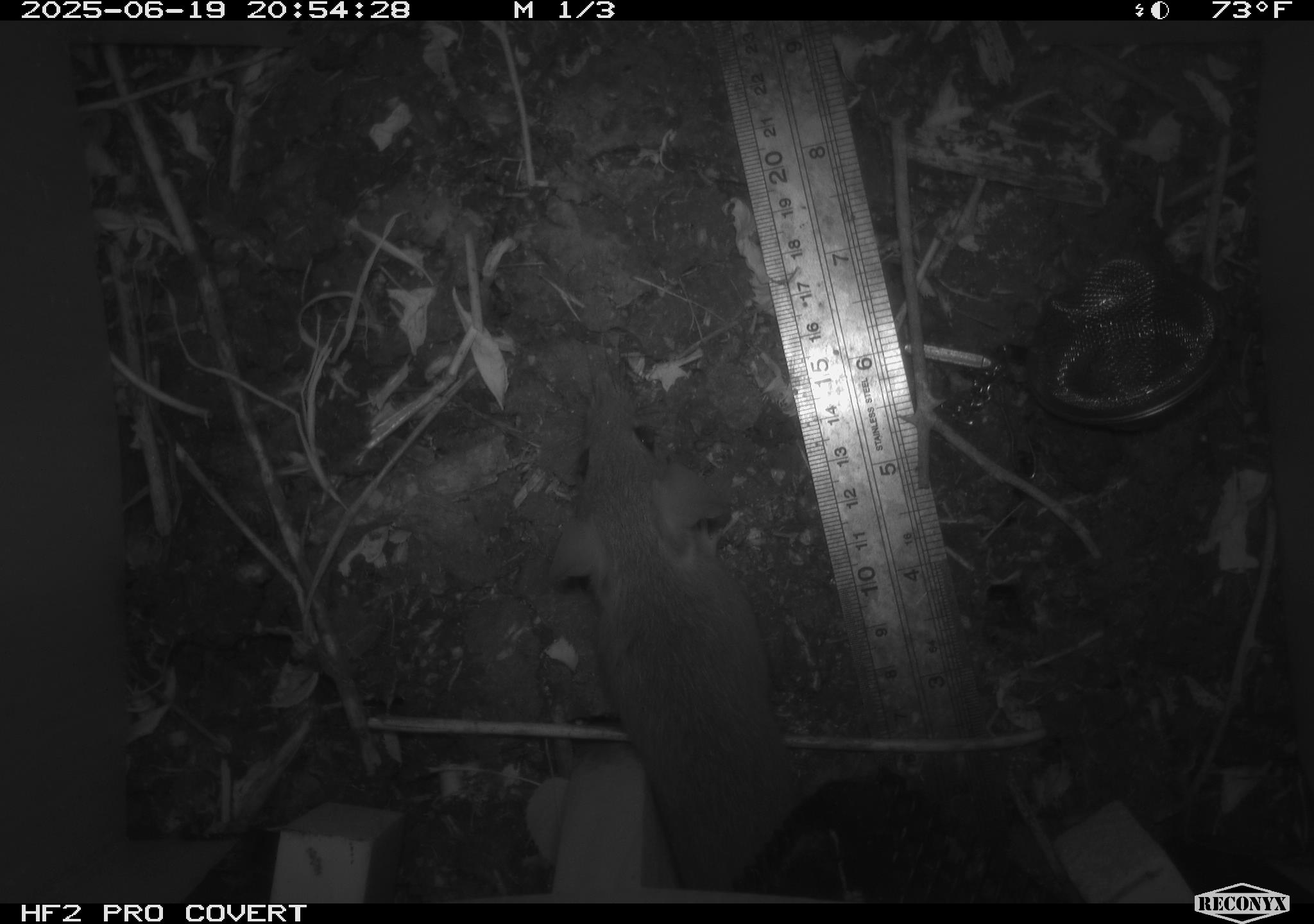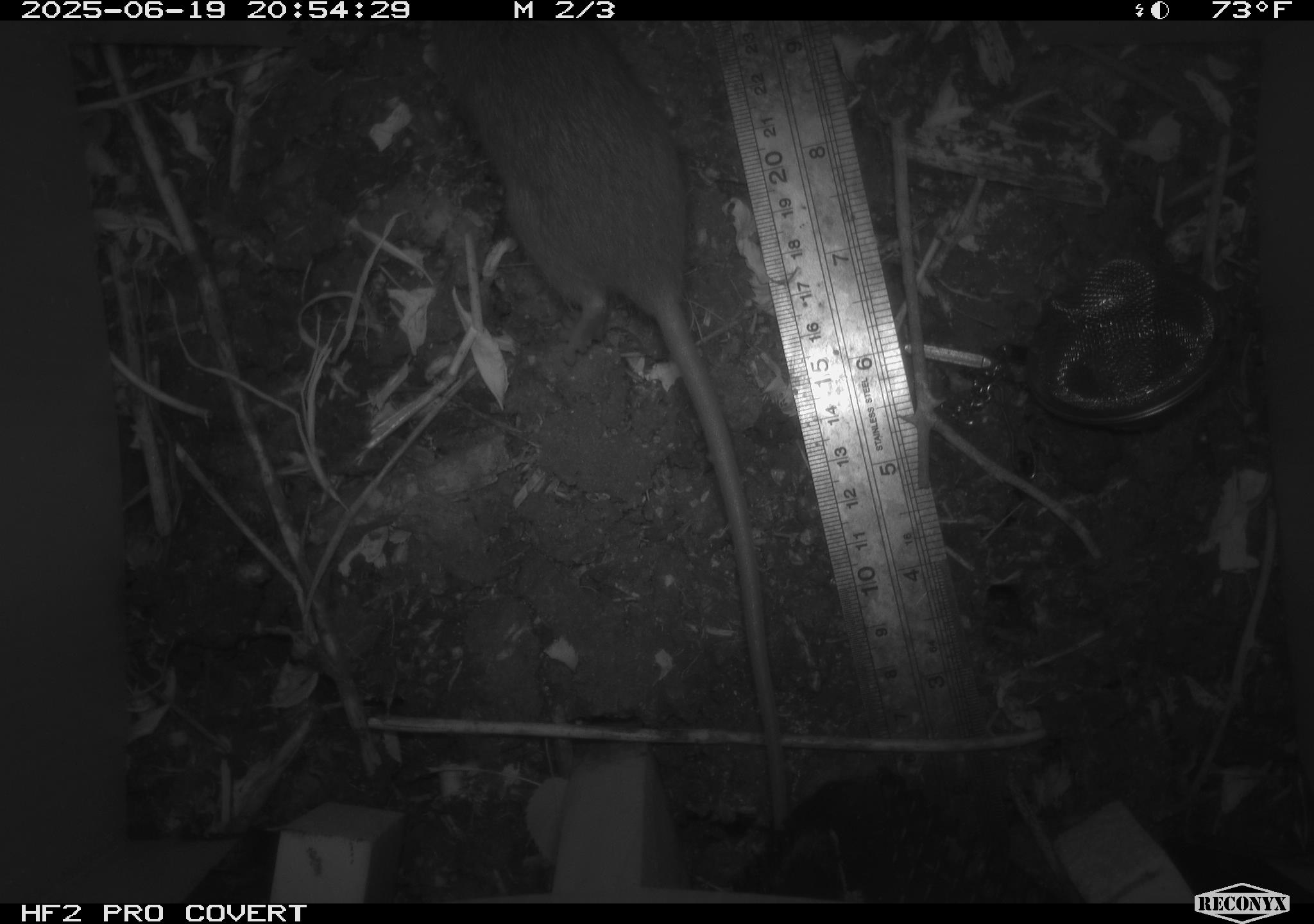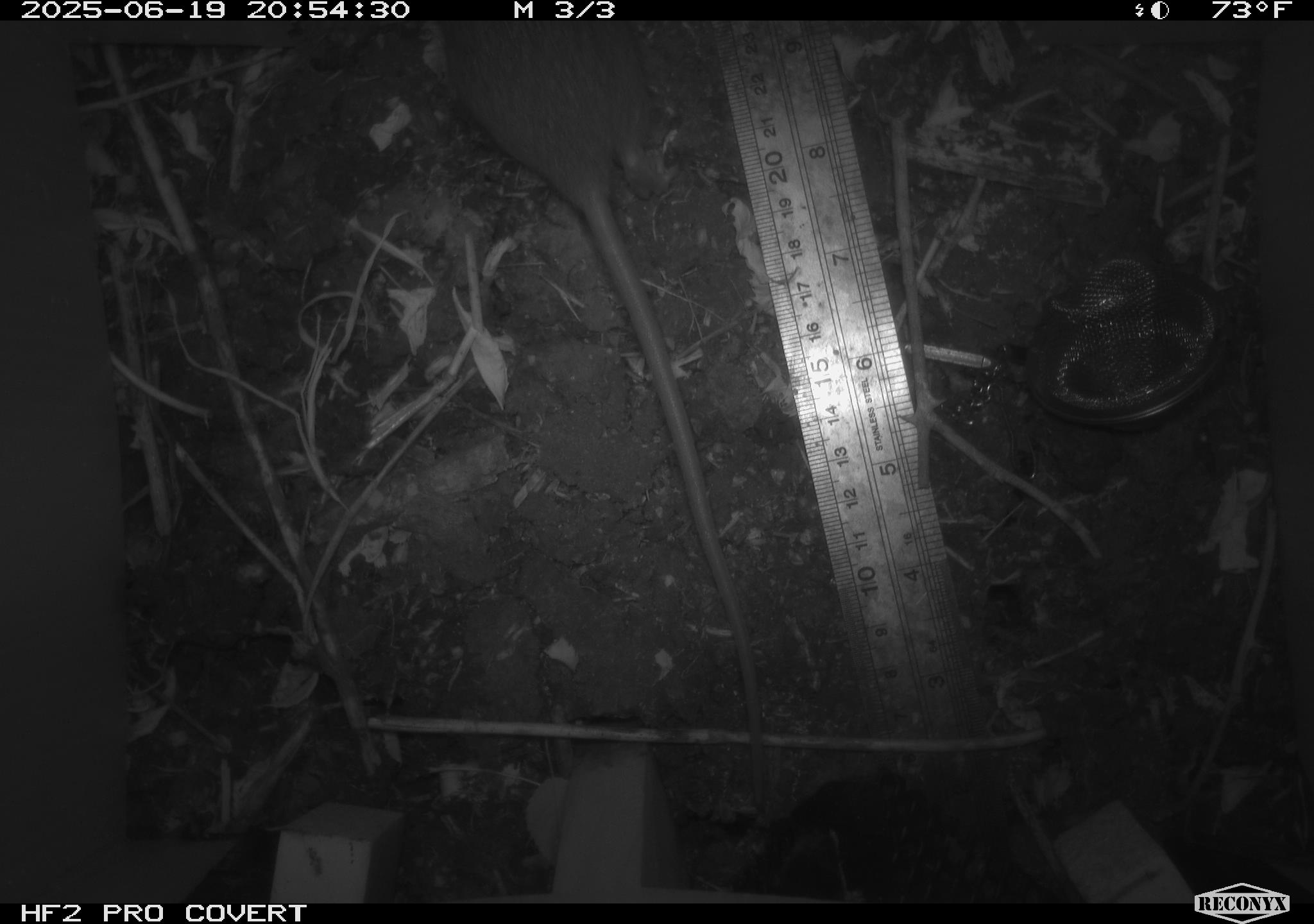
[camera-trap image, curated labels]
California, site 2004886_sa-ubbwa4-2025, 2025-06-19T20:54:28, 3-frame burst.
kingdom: Animalia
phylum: Chordata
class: Mammalia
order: Rodentia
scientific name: Rodentia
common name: rodent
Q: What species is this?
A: Rodent (Rodentia).